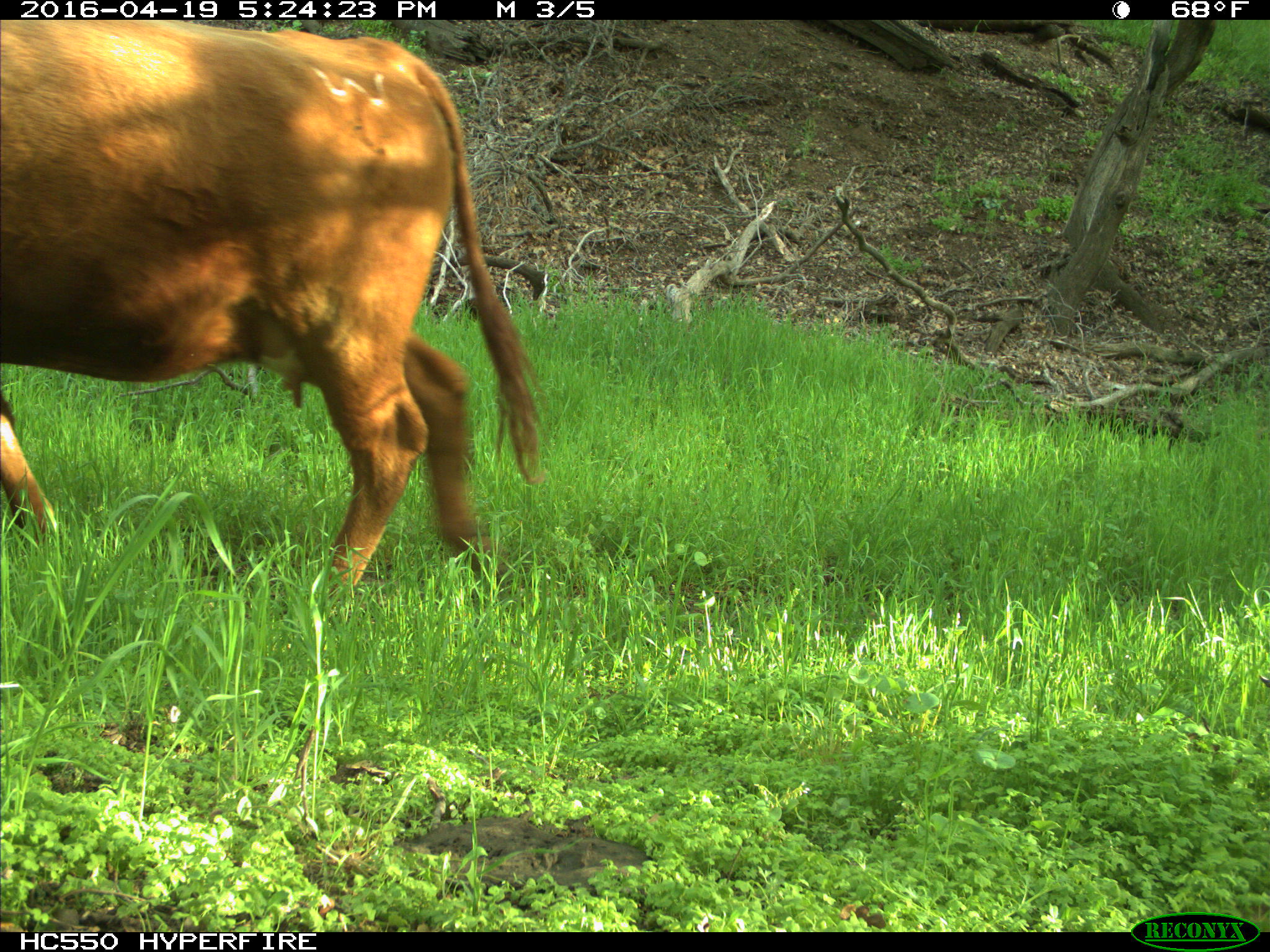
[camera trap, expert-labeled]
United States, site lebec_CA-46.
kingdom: Animalia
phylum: Chordata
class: Mammalia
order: Artiodactyla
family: Bovidae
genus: Bos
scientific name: Bos taurus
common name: domestic cow